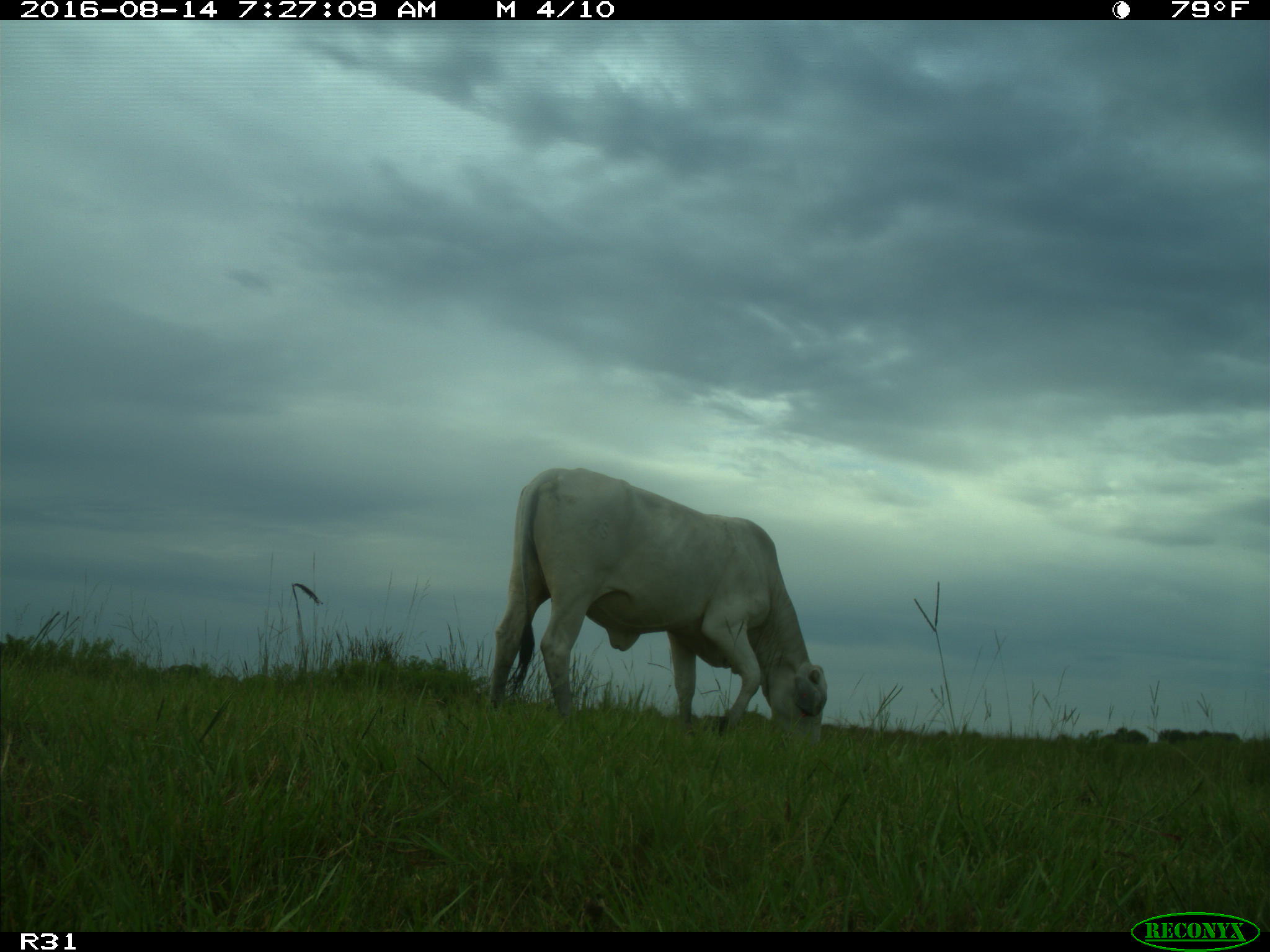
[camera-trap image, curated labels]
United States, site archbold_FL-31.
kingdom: Animalia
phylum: Chordata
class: Mammalia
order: Artiodactyla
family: Bovidae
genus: Bos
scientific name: Bos taurus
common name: domestic cow